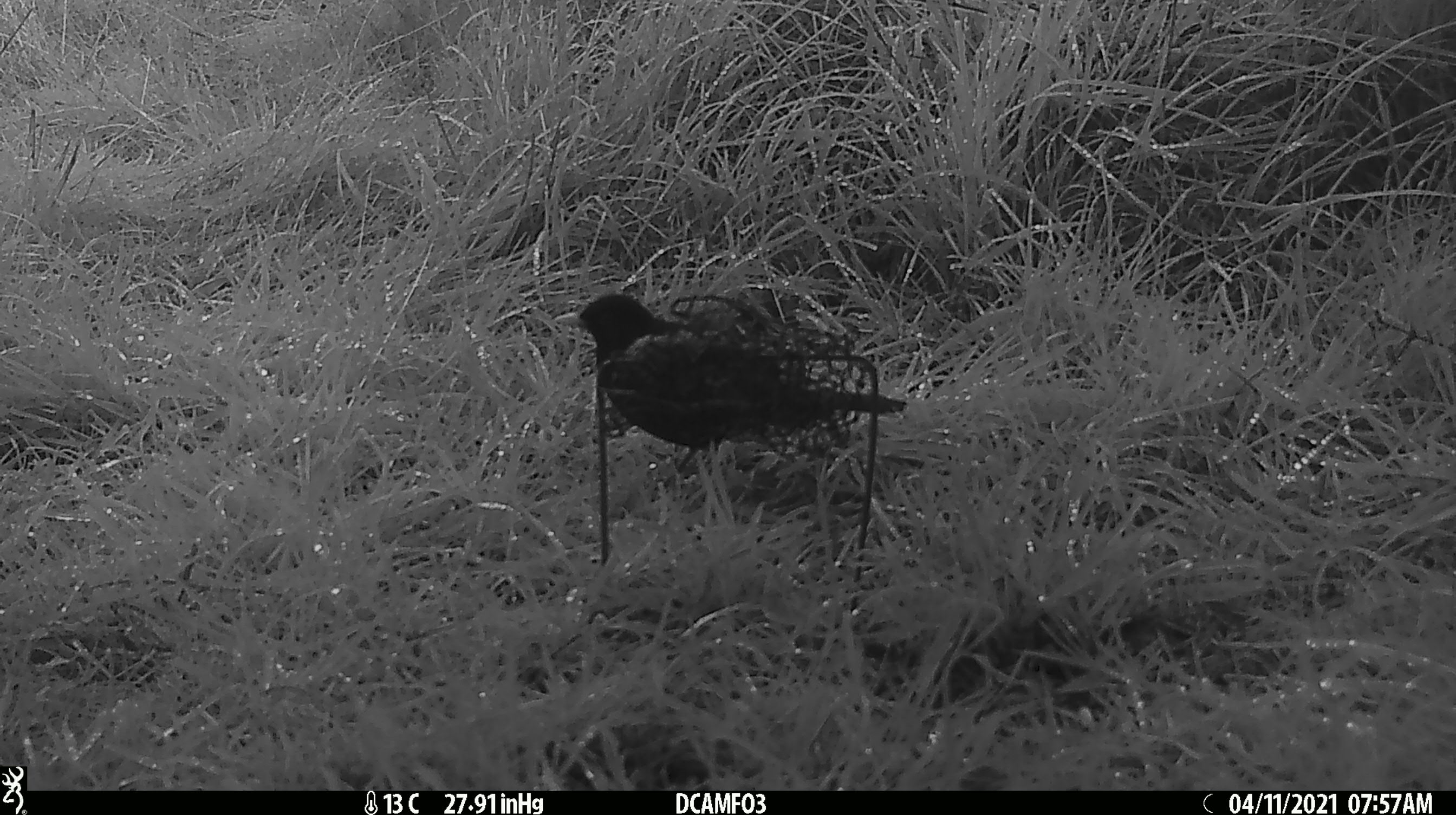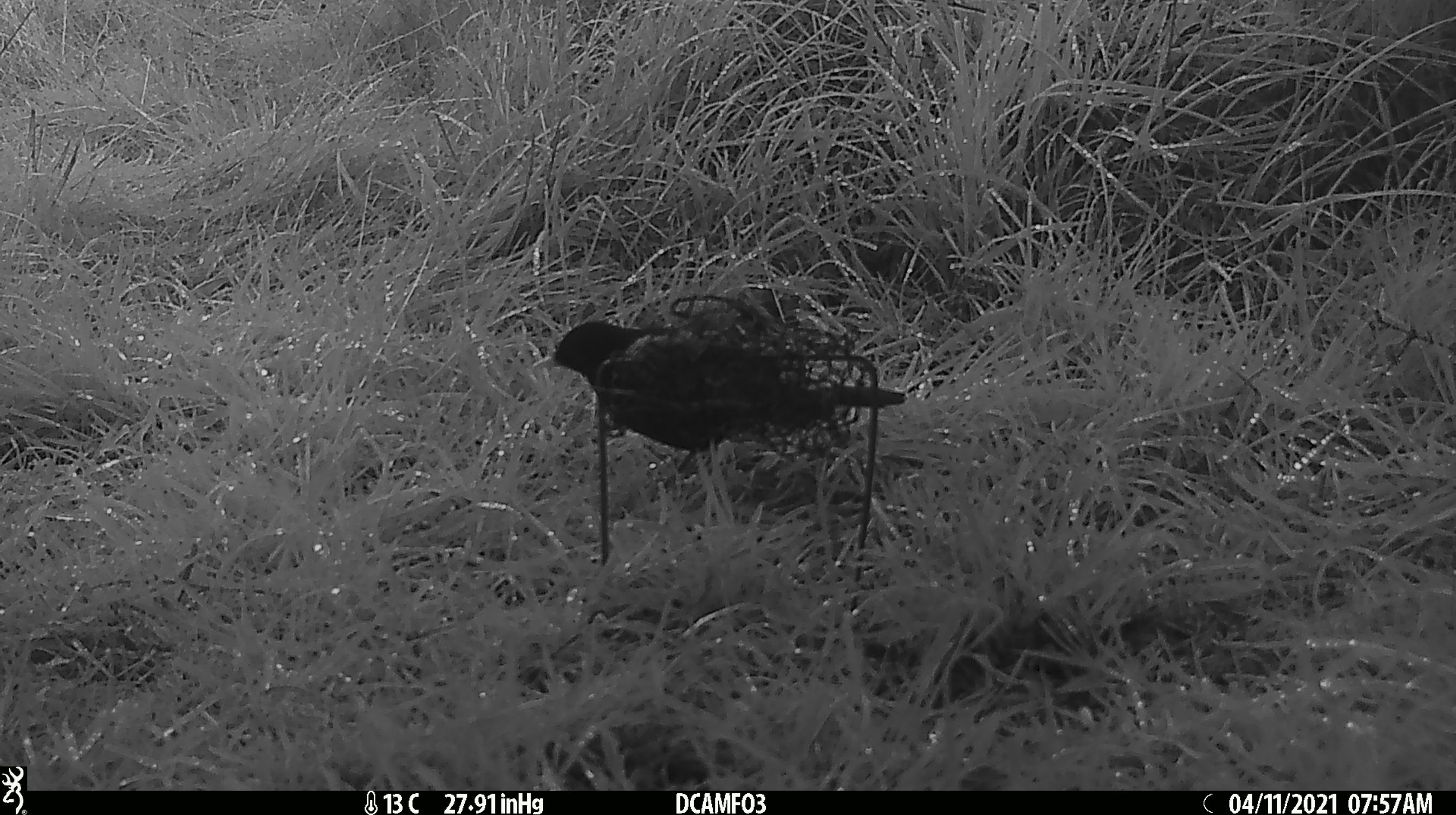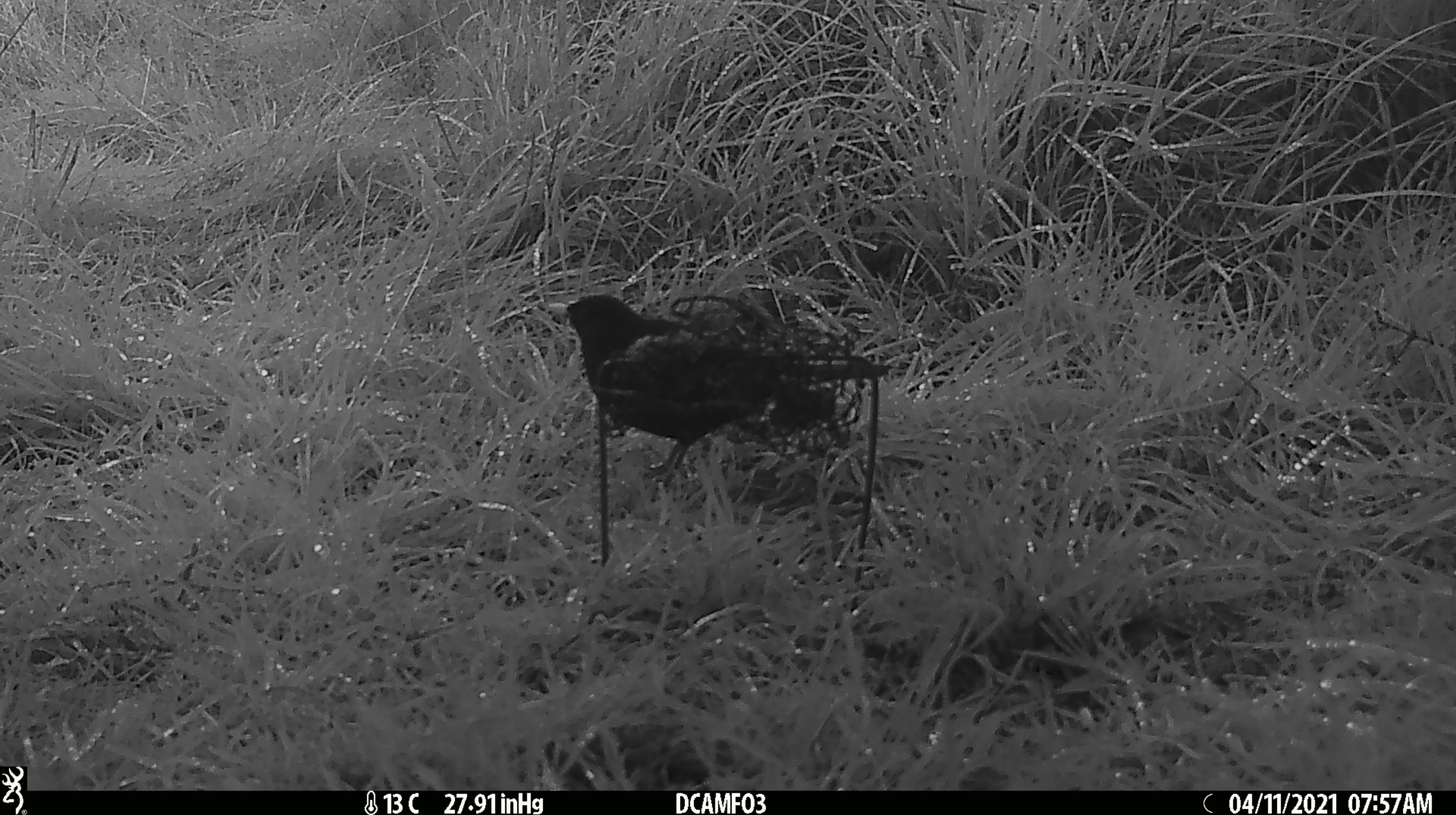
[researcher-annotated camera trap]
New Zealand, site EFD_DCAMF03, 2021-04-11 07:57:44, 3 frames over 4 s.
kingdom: Animalia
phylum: Chordata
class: Aves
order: Passeriformes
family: Turdidae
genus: Turdus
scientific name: Turdus merula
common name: eurasian blackbird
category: blackbird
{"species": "blackbird (eurasian blackbird) (Turdus merula)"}